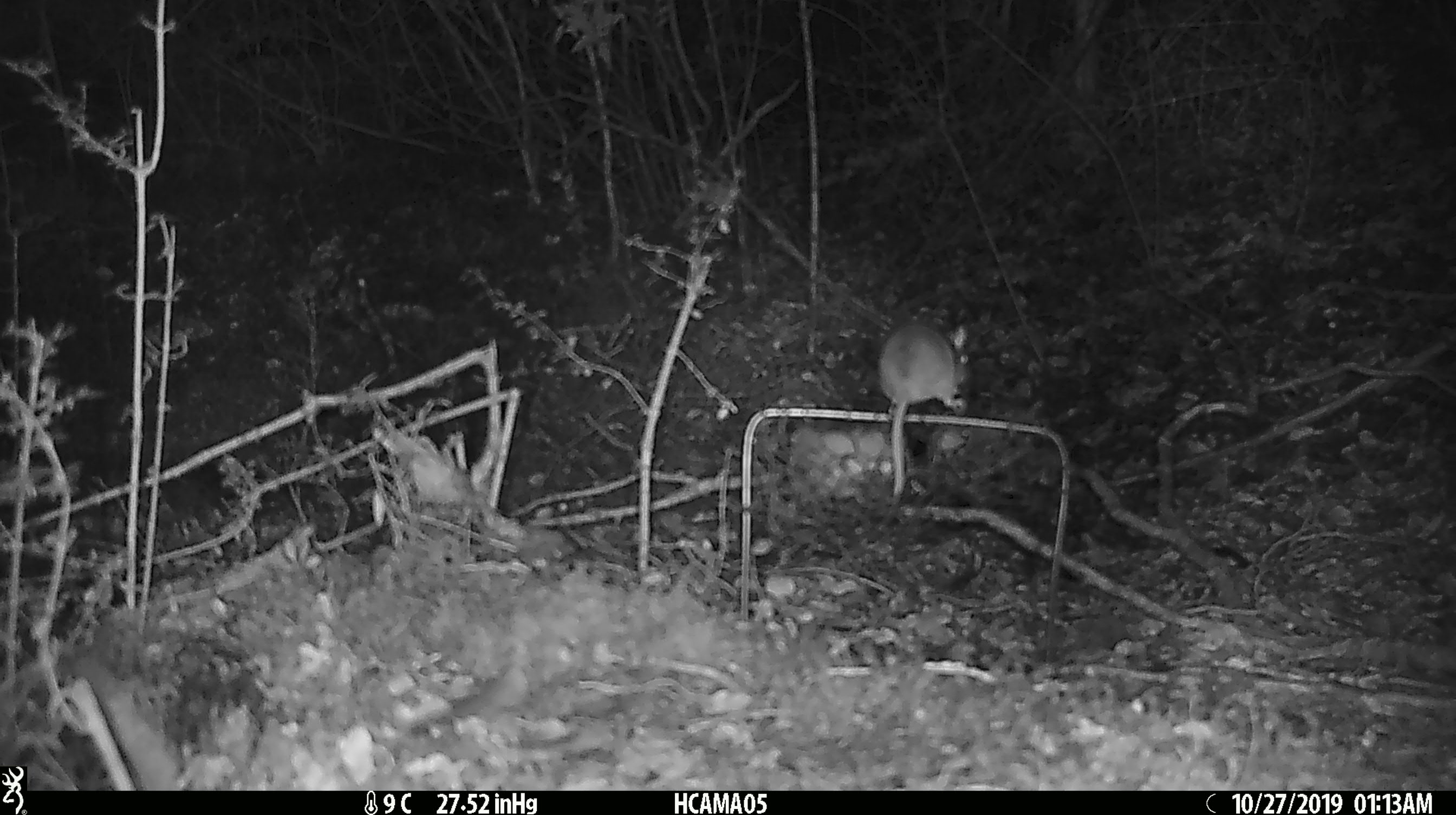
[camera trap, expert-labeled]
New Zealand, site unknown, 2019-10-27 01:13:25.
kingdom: Animalia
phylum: Chordata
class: Mammalia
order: Rodentia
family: Muridae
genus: Mus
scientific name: Mus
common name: mouse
Mouse (Mus).